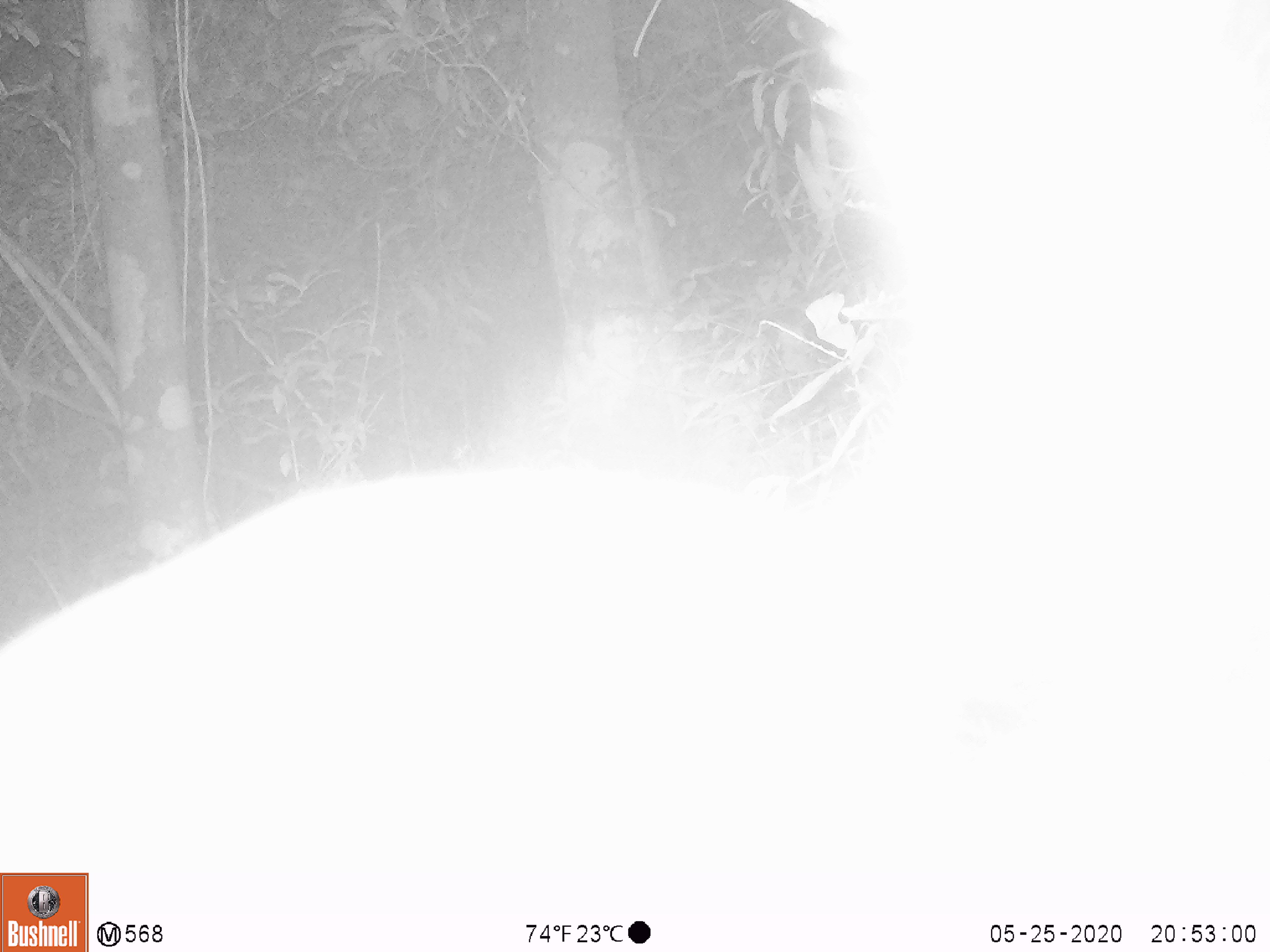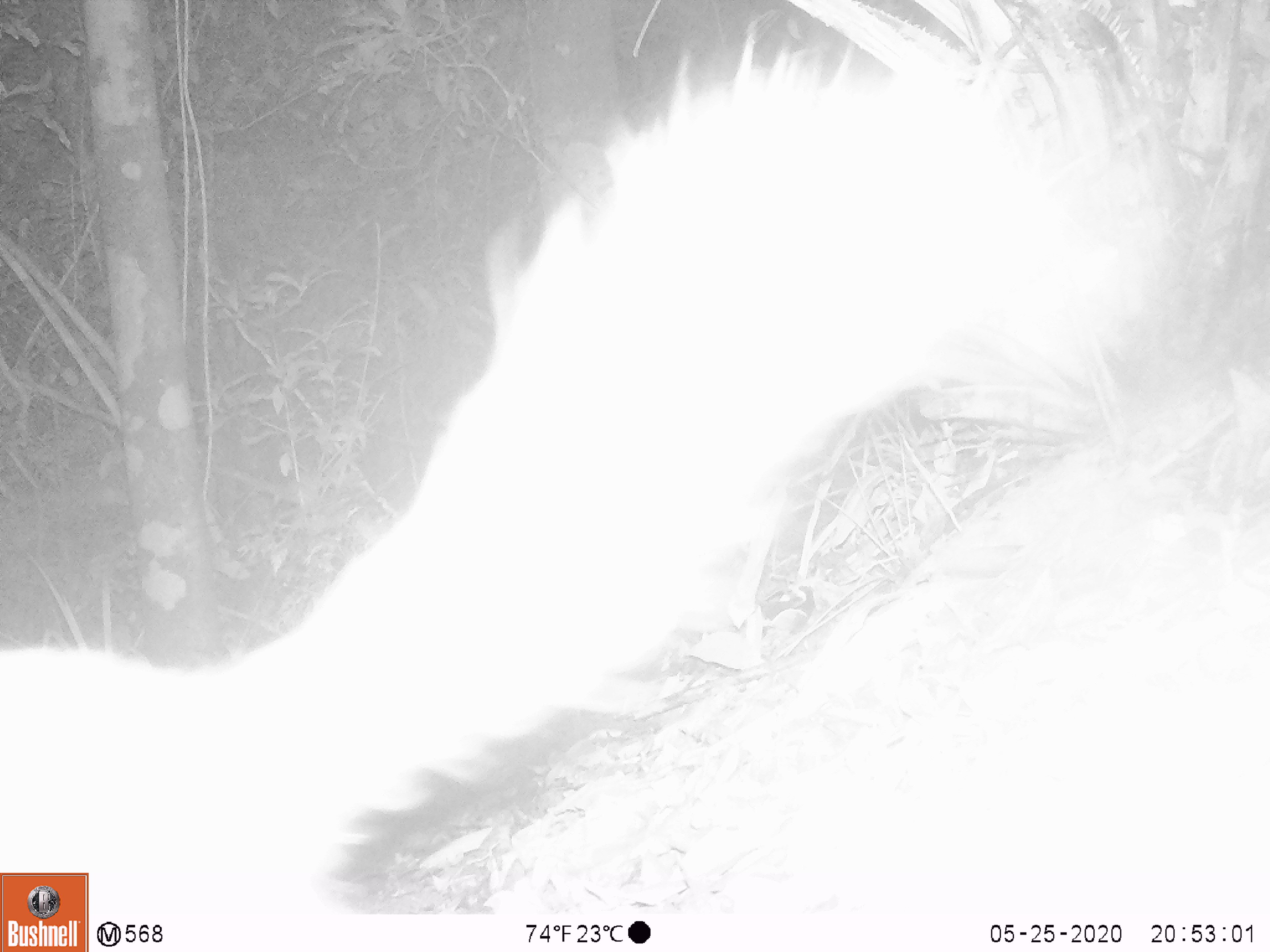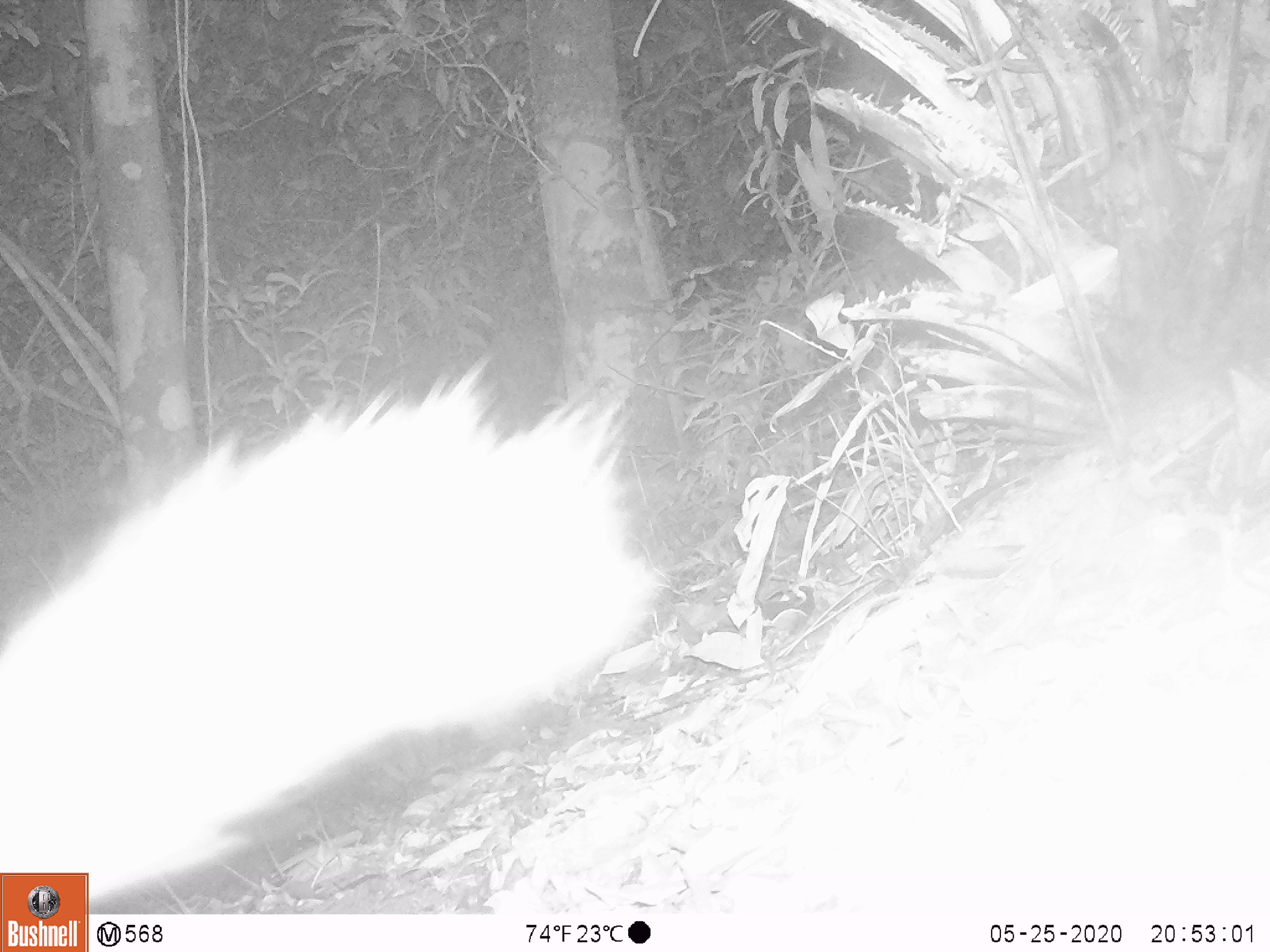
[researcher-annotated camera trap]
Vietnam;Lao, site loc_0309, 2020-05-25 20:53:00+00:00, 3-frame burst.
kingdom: Animalia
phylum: Chordata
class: Mammalia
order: Carnivora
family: Mustelidae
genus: Melogale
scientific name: Melogale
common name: ferret badger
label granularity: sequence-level